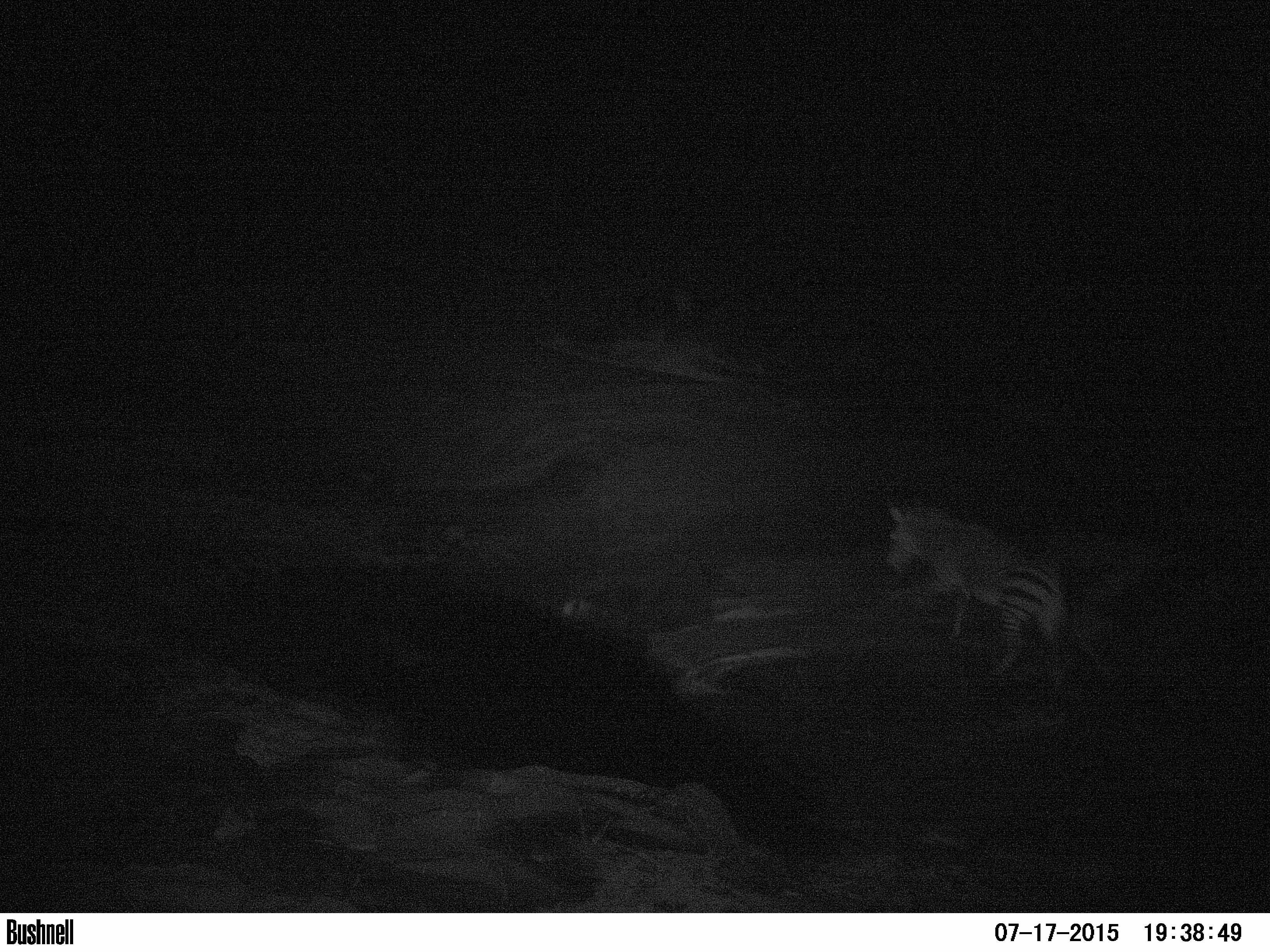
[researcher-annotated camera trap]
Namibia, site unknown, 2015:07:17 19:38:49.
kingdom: Animalia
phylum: Chordata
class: Mammalia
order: Perissodactyla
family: Equidae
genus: Equus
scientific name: Equus zebra hartmannae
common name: hartmann's mountain zebra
Equus zebra hartmannae (hartmann's mountain zebra).